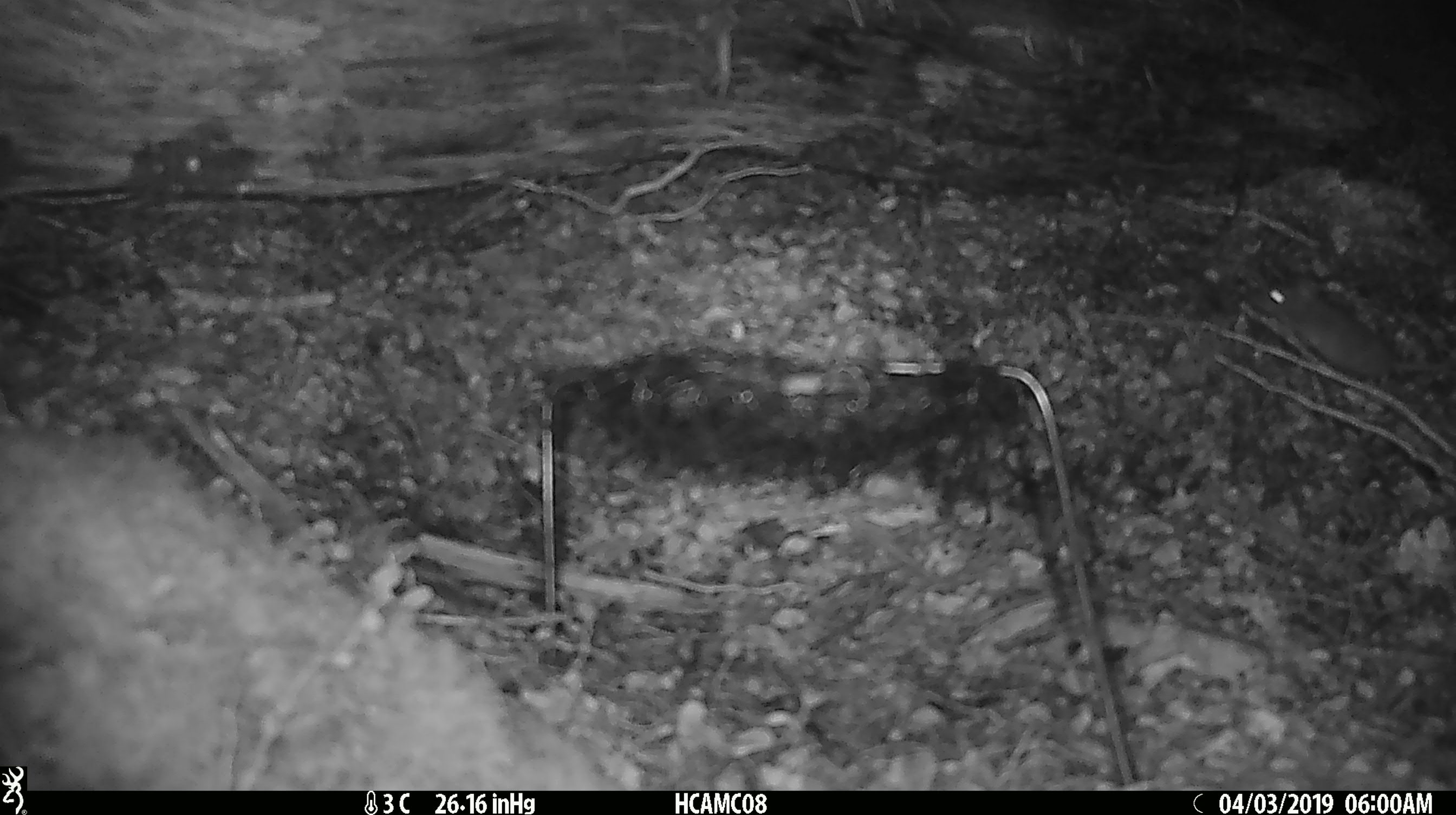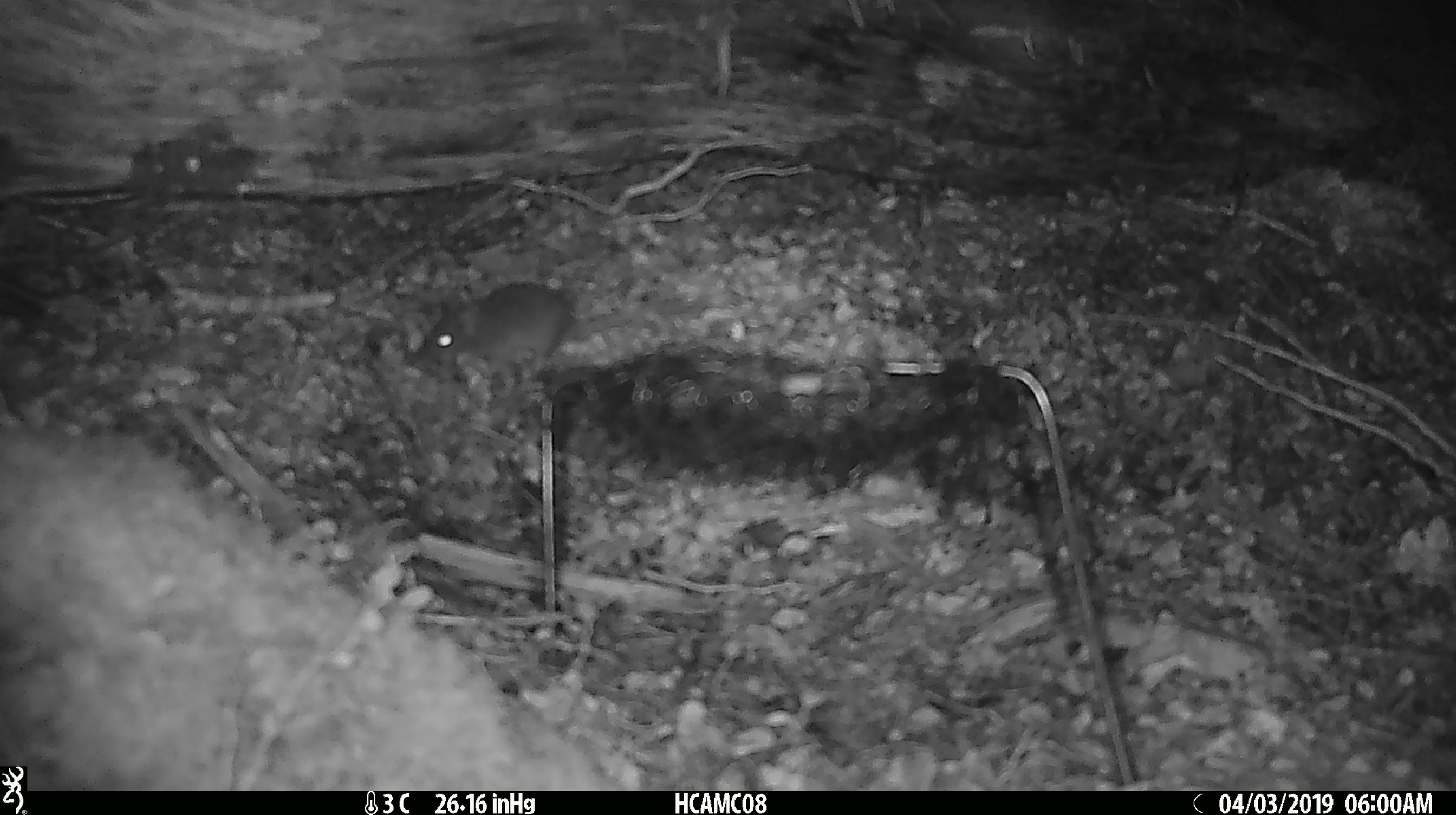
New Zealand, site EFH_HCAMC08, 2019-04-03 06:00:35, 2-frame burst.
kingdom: Animalia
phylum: Chordata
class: Mammalia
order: Rodentia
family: Muridae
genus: Mus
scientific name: Mus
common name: mouse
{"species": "mouse (Mus)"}